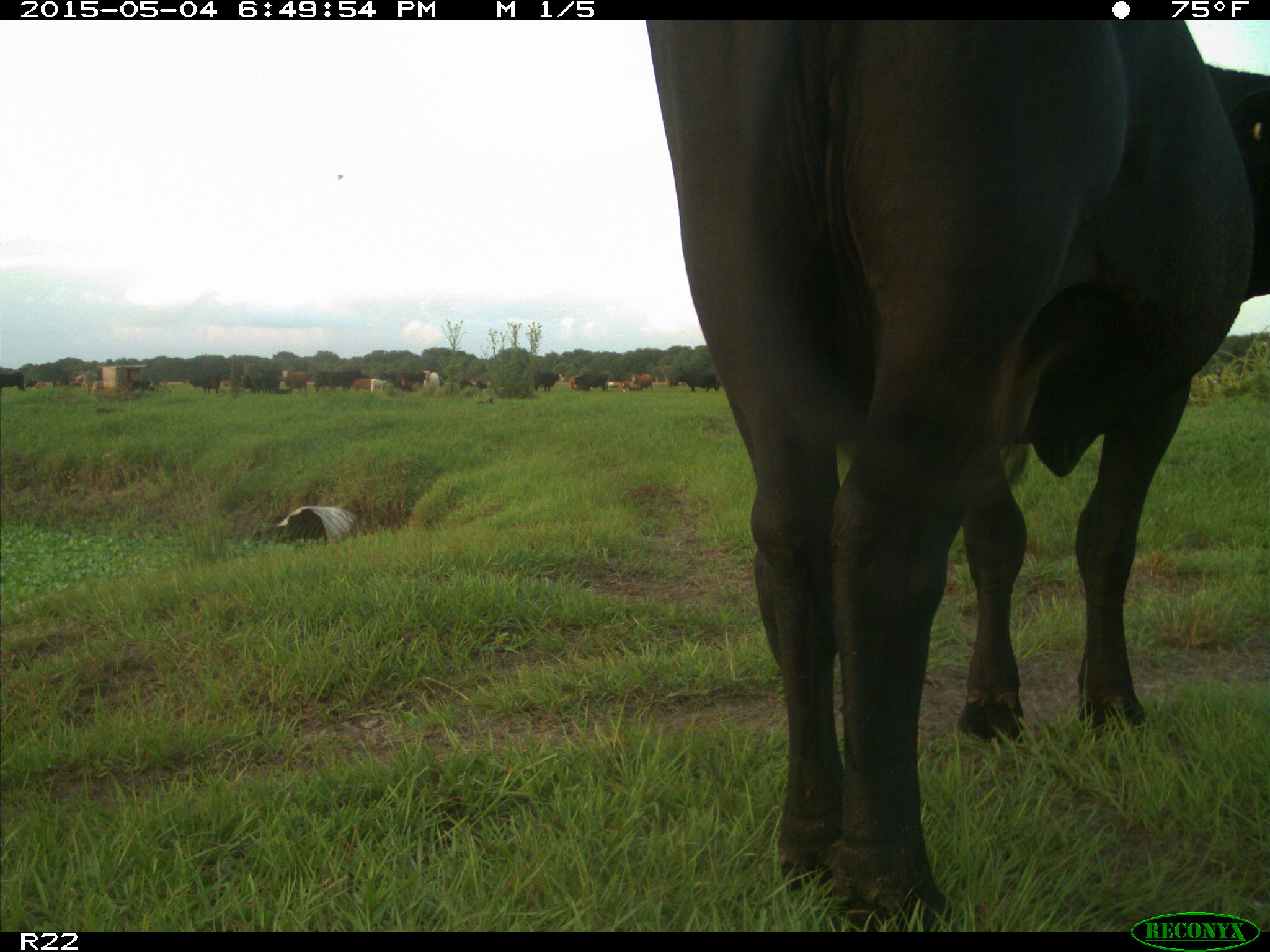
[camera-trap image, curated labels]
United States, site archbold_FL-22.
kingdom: Animalia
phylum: Chordata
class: Mammalia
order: Artiodactyla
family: Bovidae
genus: Bos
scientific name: Bos taurus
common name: domestic cow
Bos taurus (domestic cow).